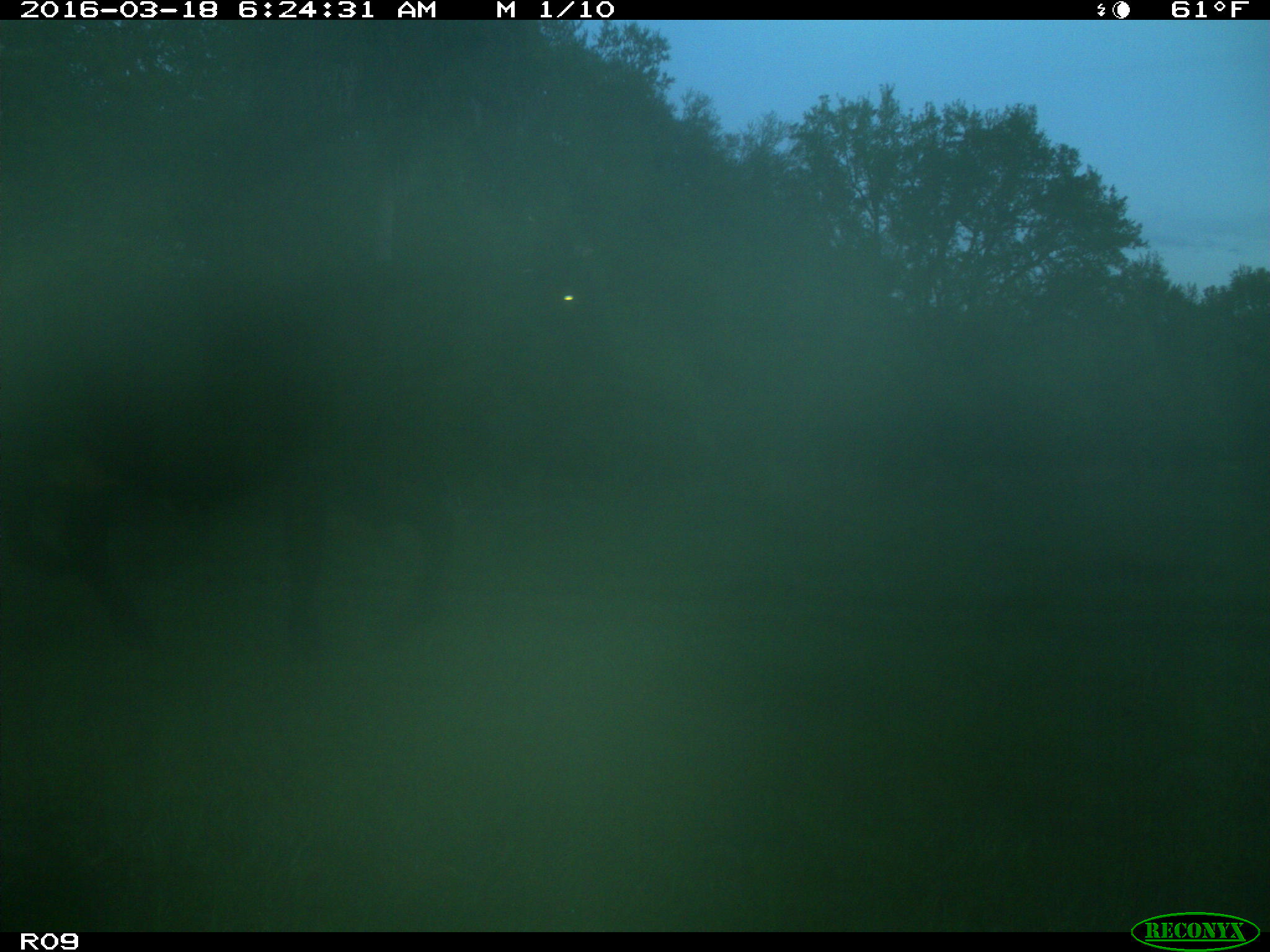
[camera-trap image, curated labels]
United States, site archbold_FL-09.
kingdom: Animalia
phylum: Chordata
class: Mammalia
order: Artiodactyla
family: Bovidae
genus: Bos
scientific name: Bos taurus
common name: domestic cow